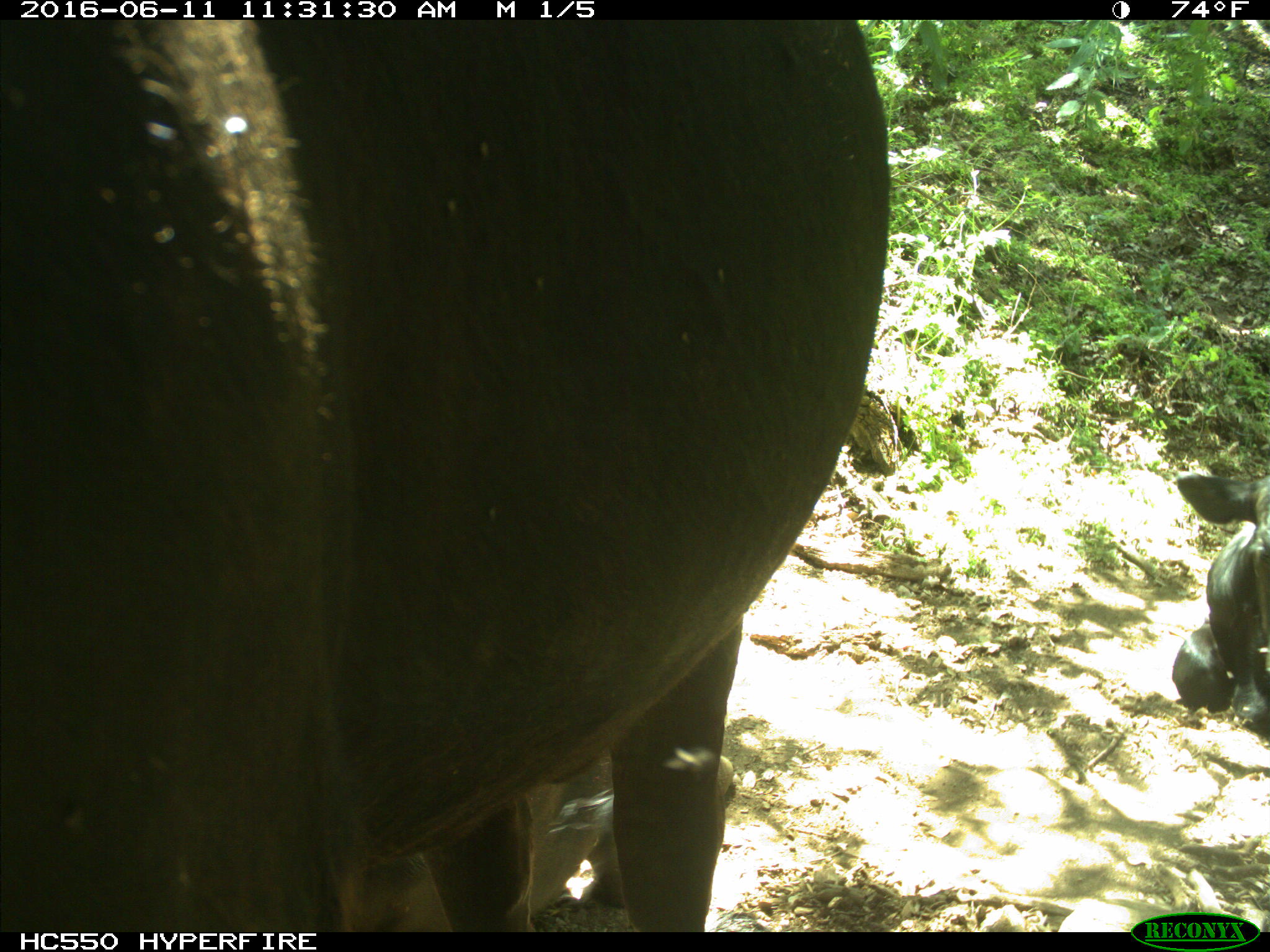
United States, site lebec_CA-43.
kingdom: Animalia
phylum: Chordata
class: Mammalia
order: Artiodactyla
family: Bovidae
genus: Bos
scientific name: Bos taurus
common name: domestic cow